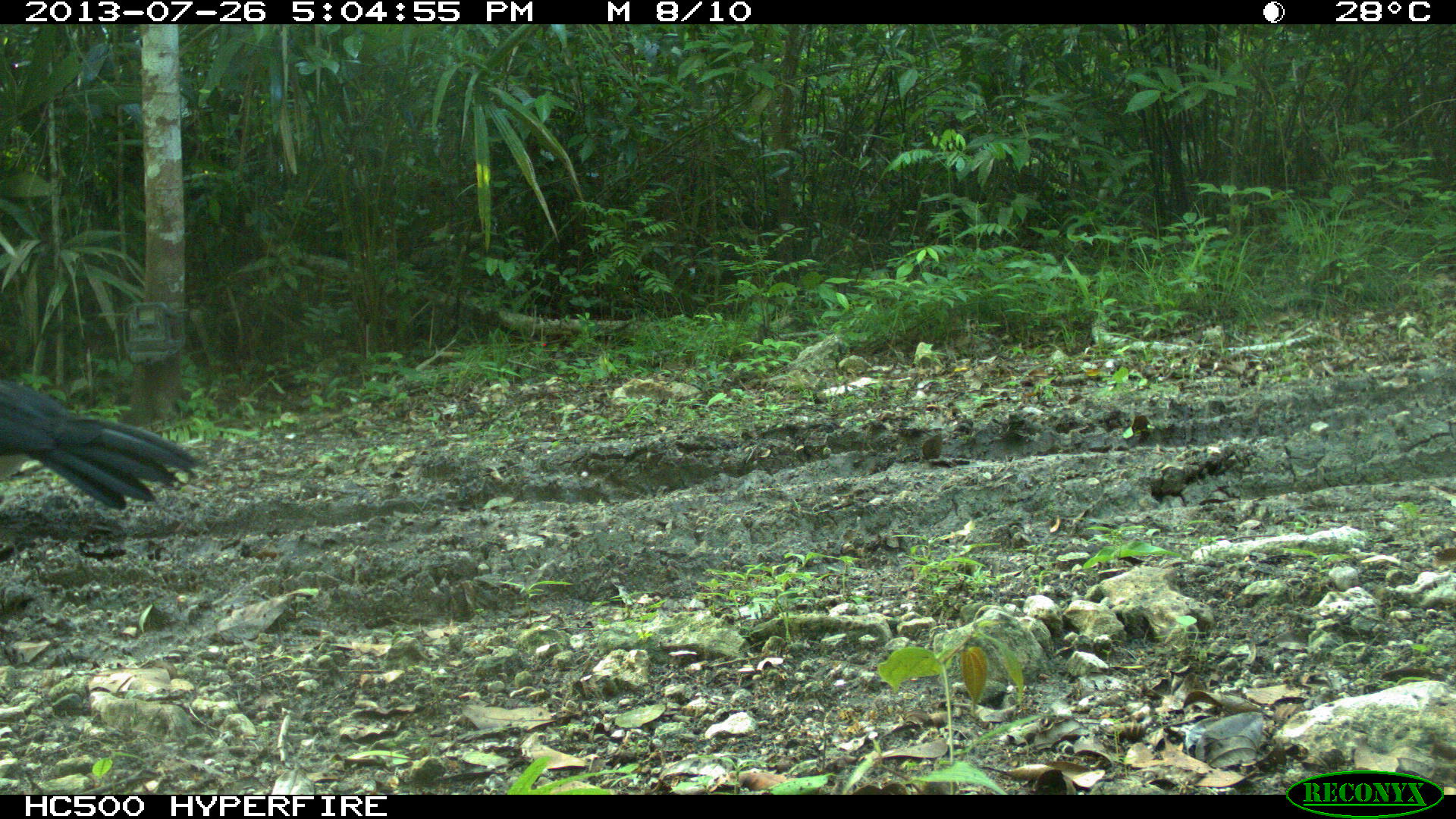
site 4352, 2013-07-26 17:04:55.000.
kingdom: Animalia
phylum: Chordata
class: Aves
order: Galliformes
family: Cracidae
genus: Crax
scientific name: Crax rubra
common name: great curassow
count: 1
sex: male